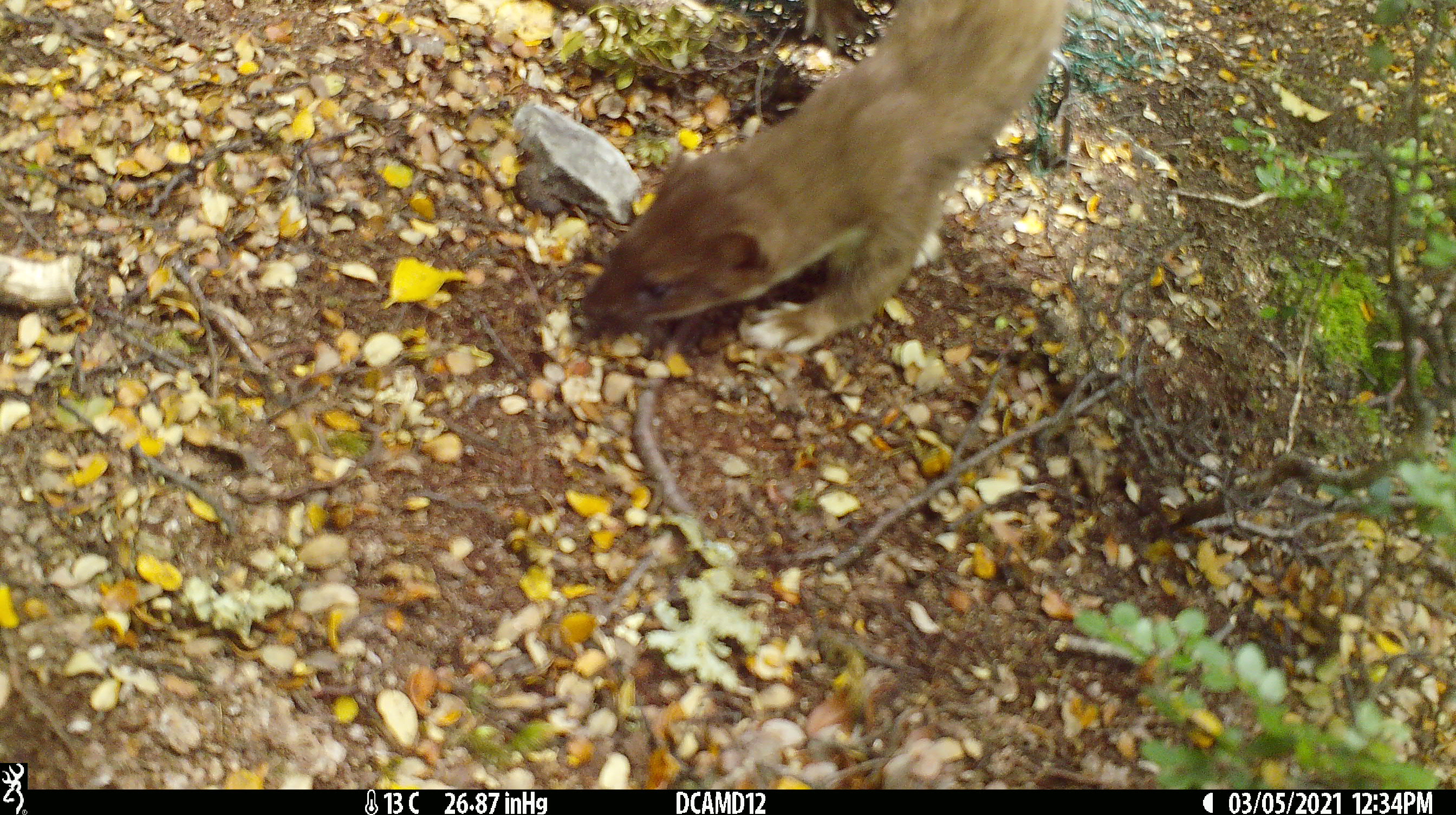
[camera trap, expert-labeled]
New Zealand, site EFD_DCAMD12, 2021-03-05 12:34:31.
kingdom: Animalia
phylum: Chordata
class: Mammalia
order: Carnivora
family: Mustelidae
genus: Mustela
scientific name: Mustela erminea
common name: stoat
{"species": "stoat (Mustela erminea)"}